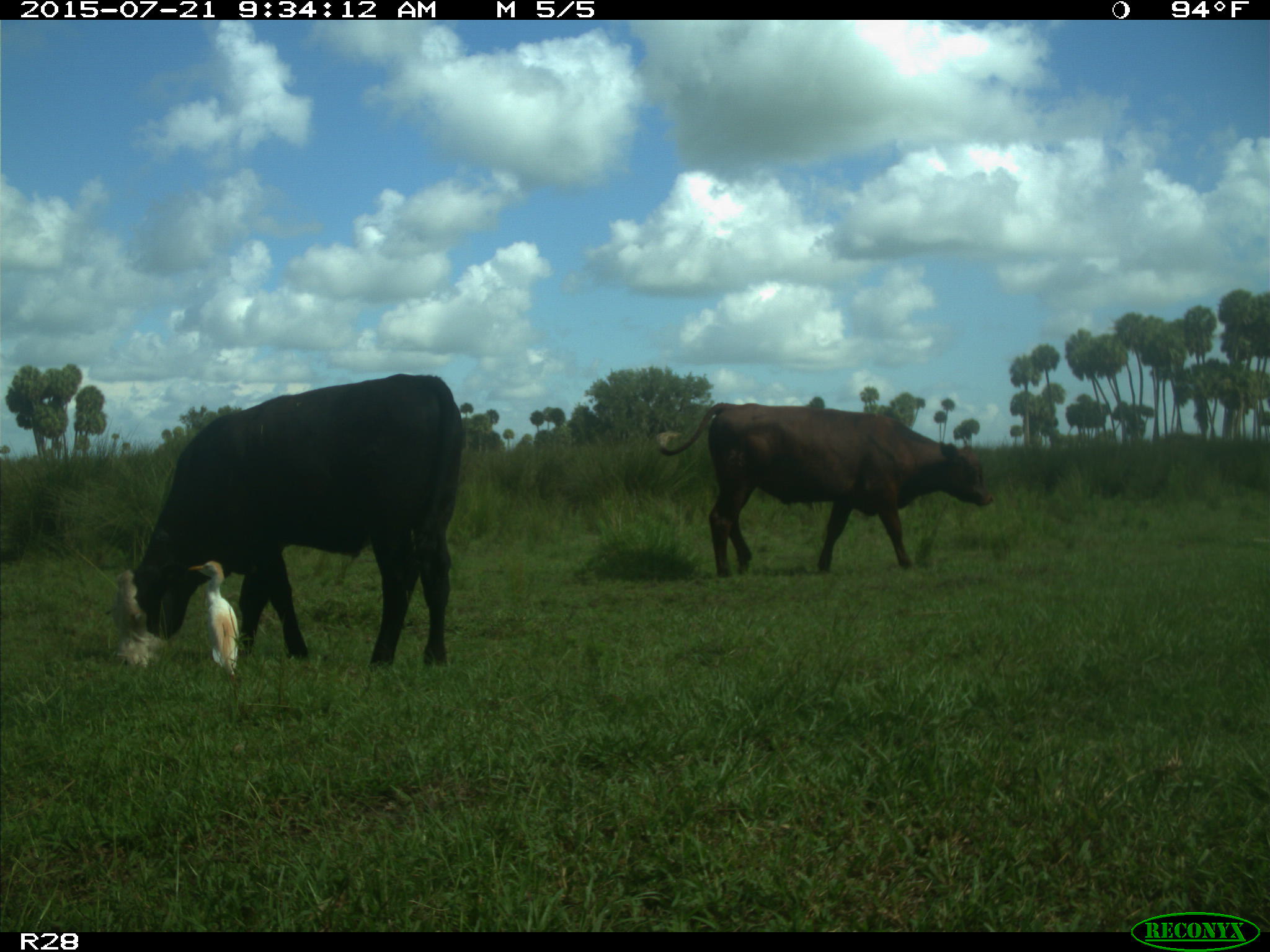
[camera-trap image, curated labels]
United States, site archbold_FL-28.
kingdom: Animalia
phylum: Chordata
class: Mammalia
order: Artiodactyla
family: Bovidae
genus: Bos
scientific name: Bos taurus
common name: domestic cow